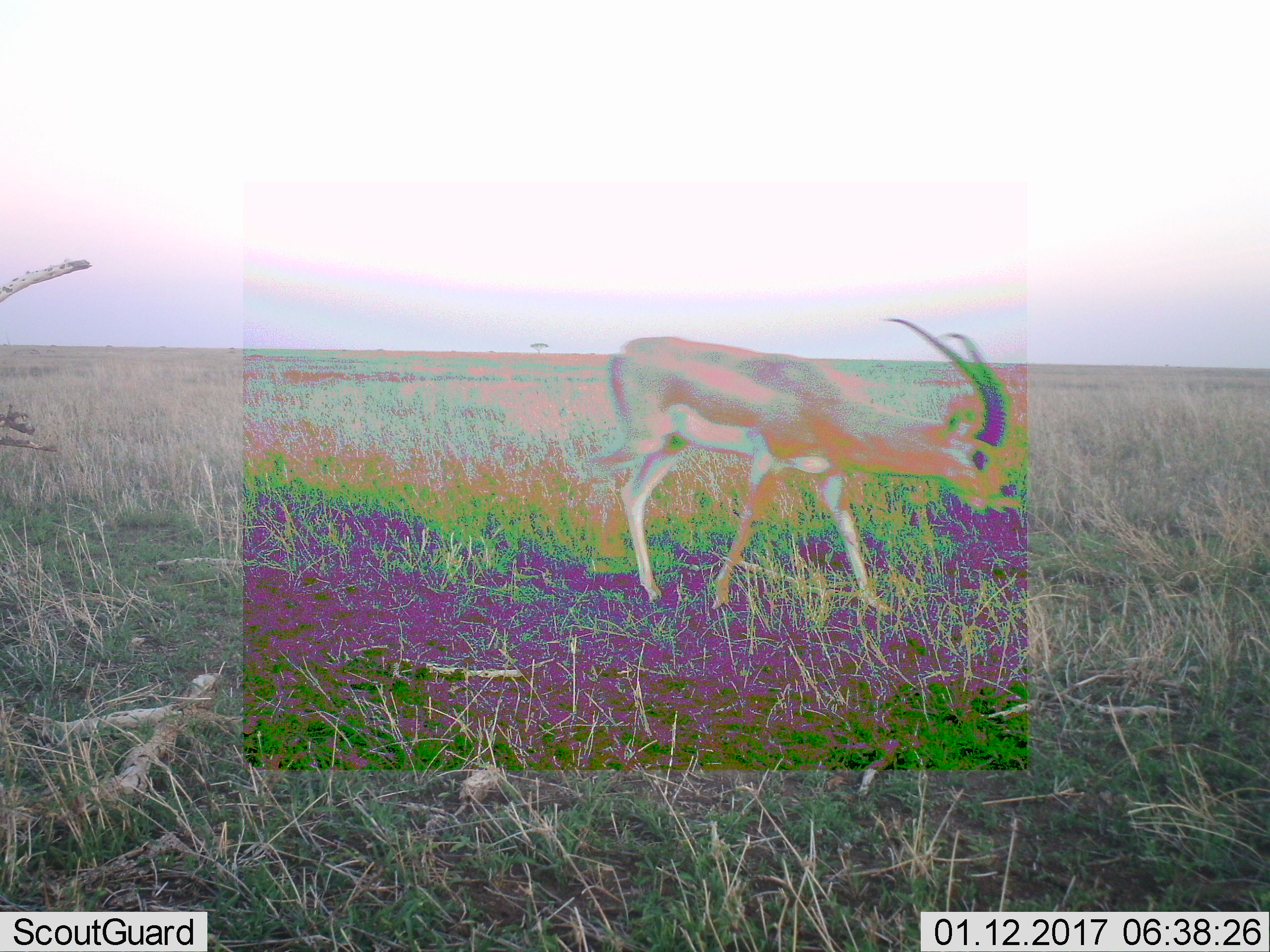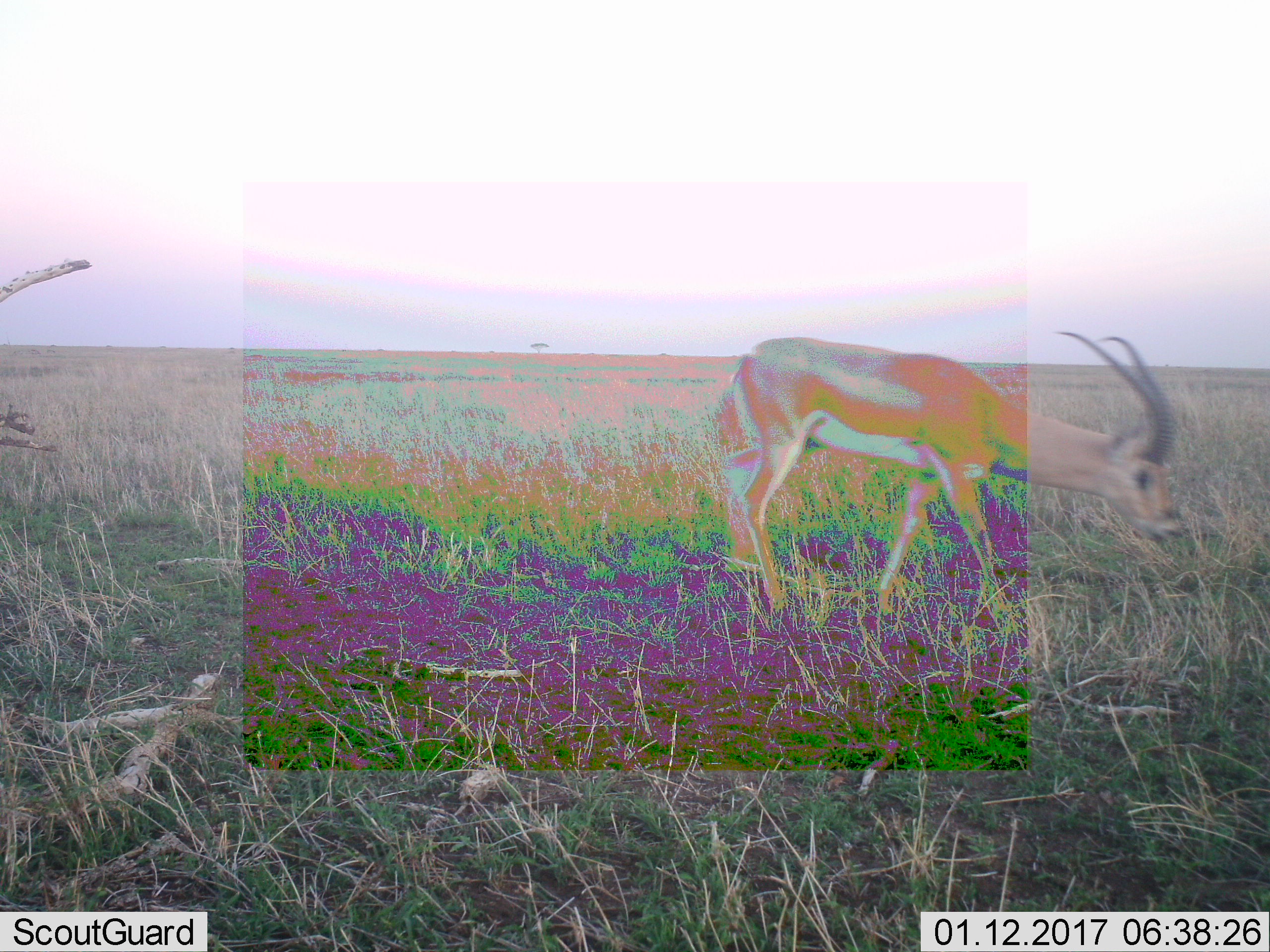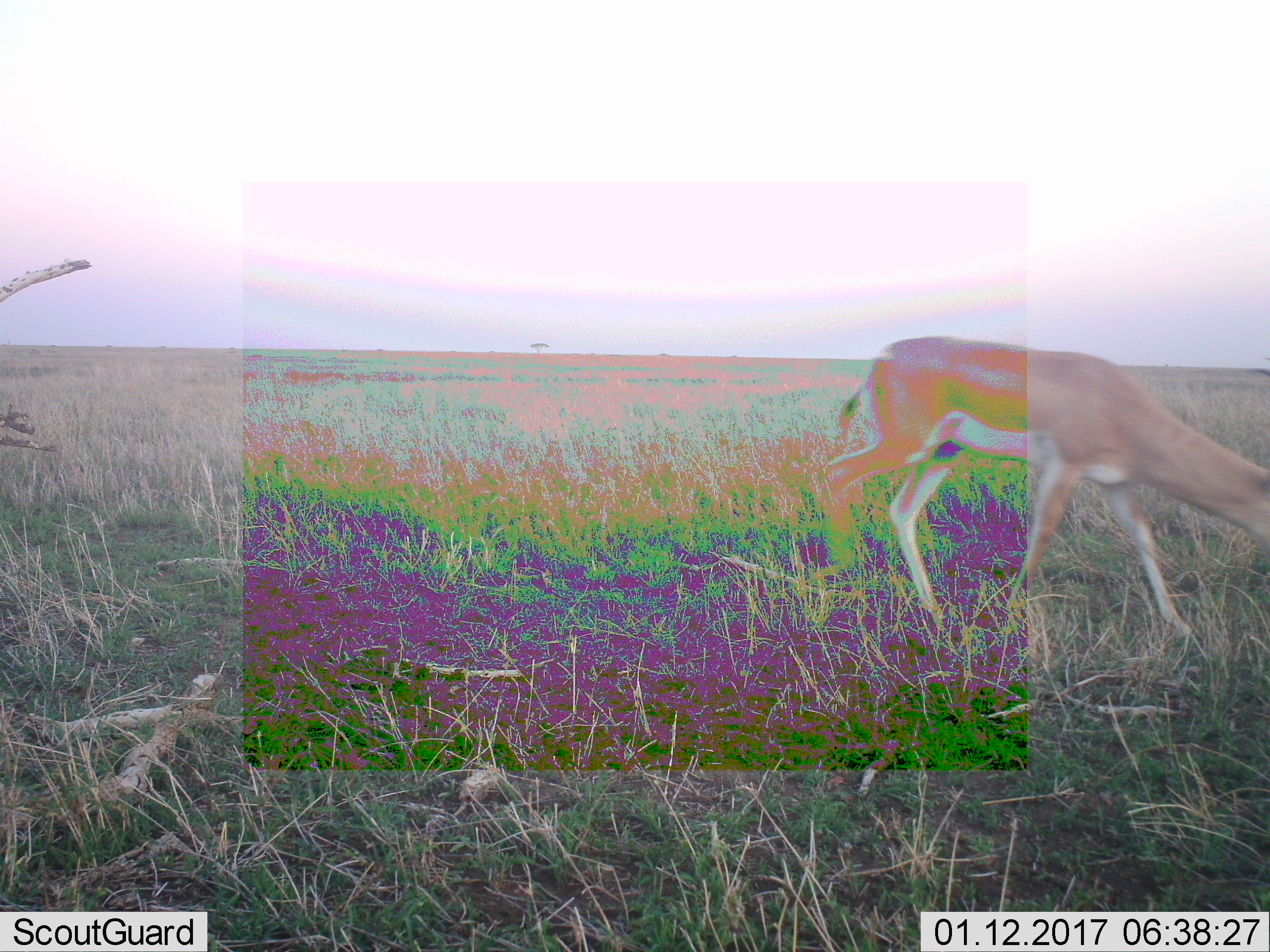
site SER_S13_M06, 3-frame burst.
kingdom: Animalia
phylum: Chordata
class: Mammalia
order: Artiodactyla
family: Bovidae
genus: Nanger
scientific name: Nanger granti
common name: grant's gazelle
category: gazellegrants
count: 1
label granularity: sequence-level